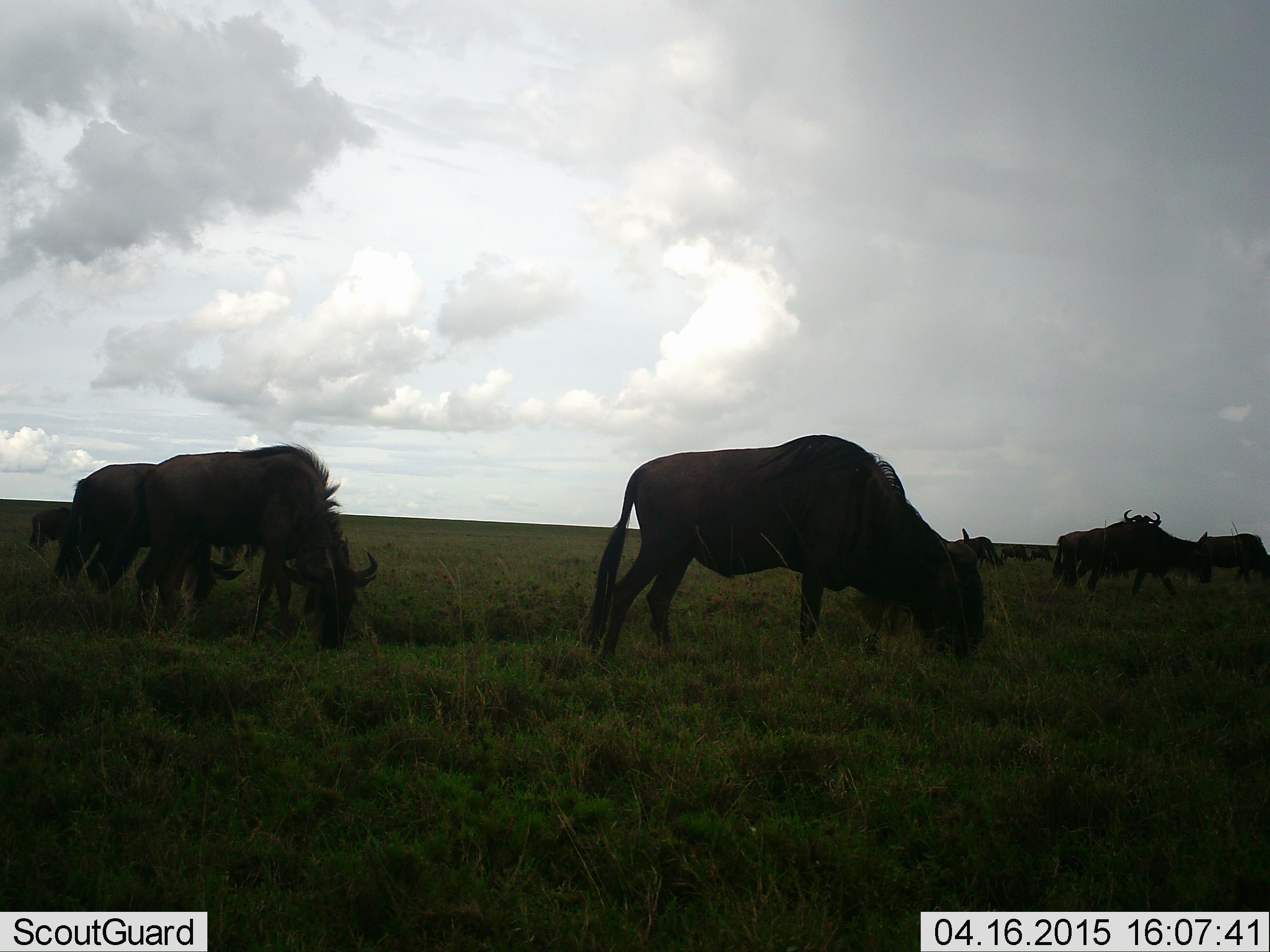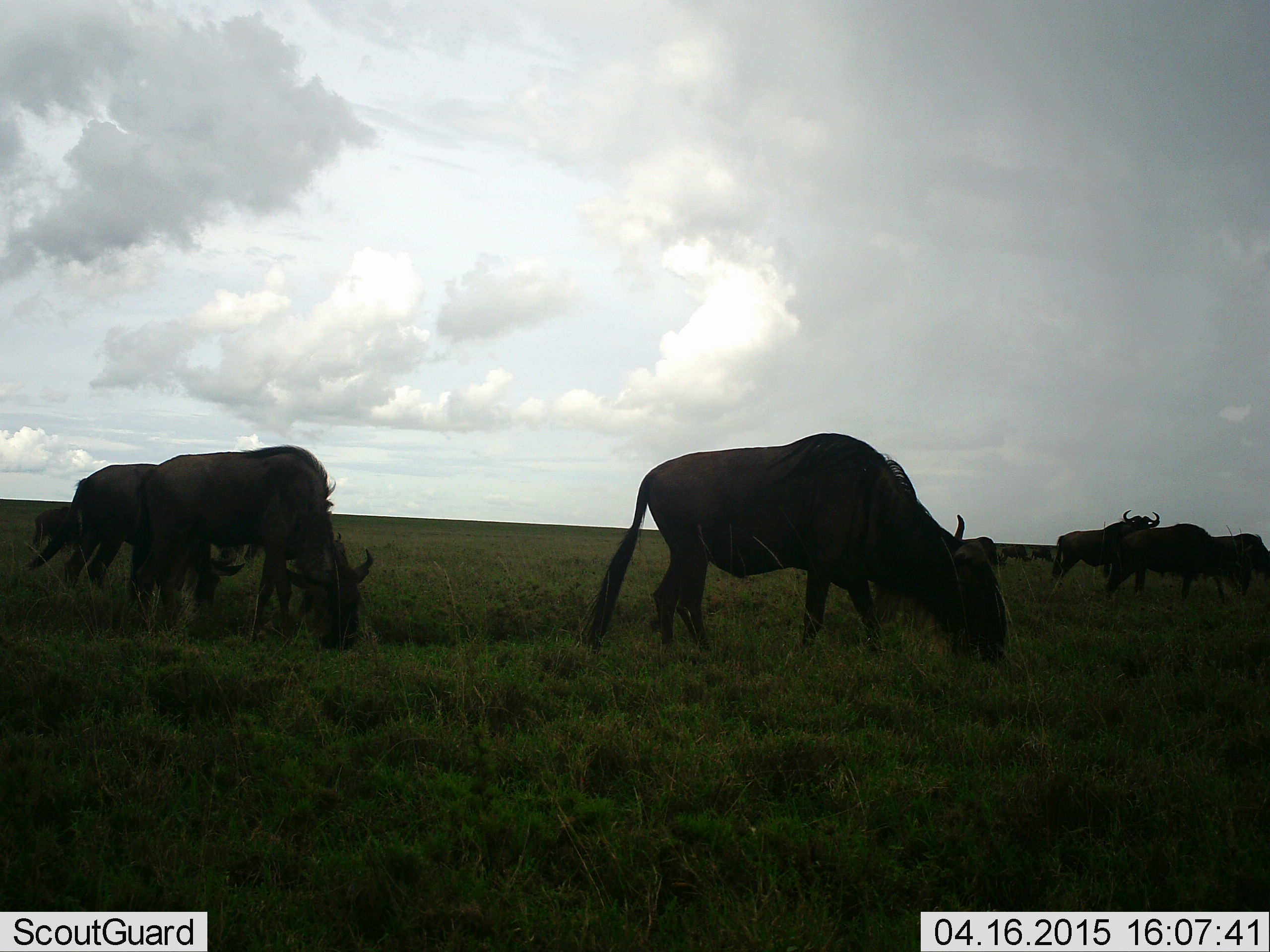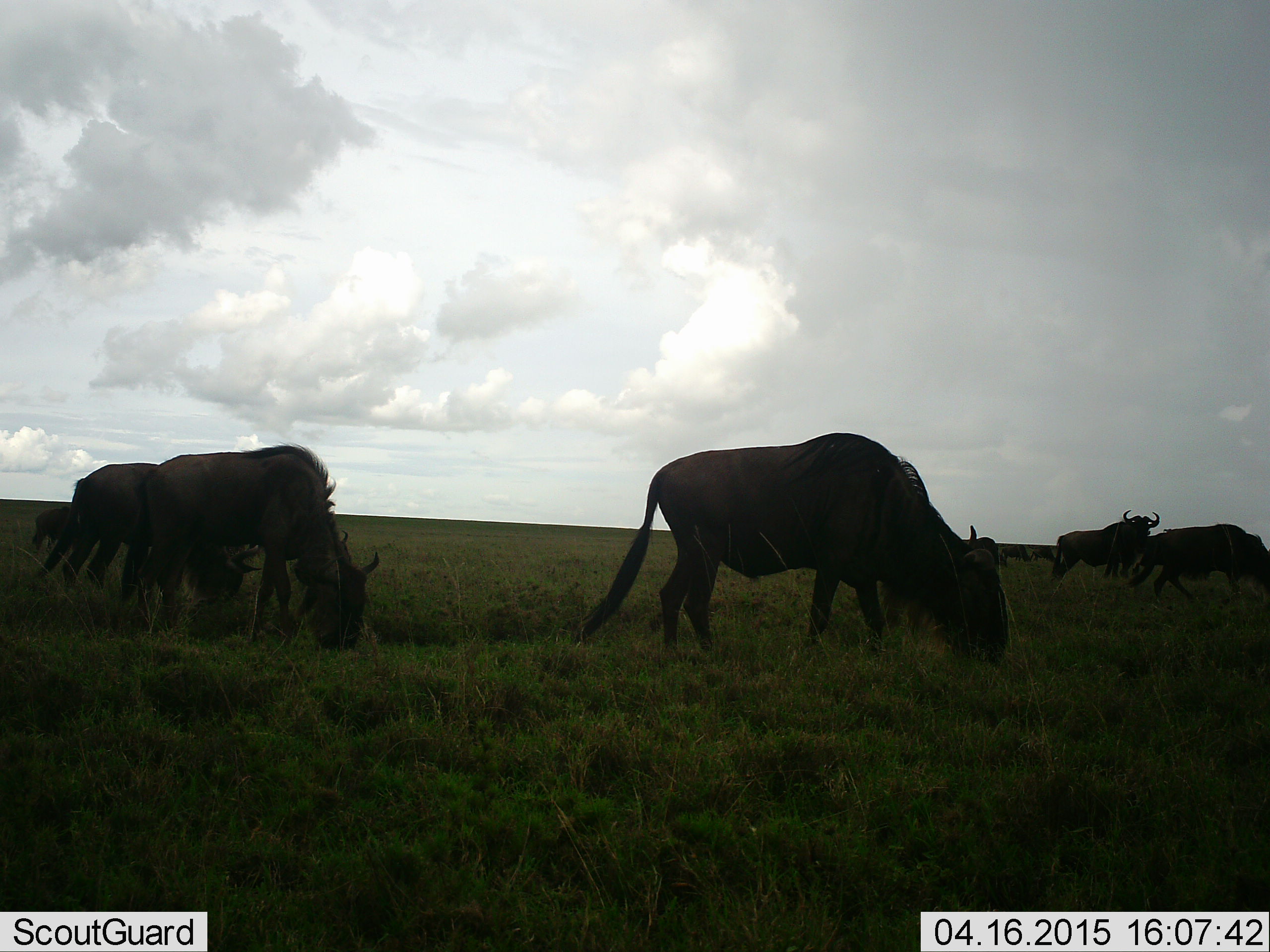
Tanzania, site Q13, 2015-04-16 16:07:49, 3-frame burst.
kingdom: Animalia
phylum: Chordata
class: Mammalia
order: Artiodactyla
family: Bovidae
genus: Connochaetes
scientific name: Connochaetes taurinus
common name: blue wildebeest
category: wildebeest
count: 10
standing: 60%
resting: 0%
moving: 40%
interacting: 0%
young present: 10%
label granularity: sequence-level